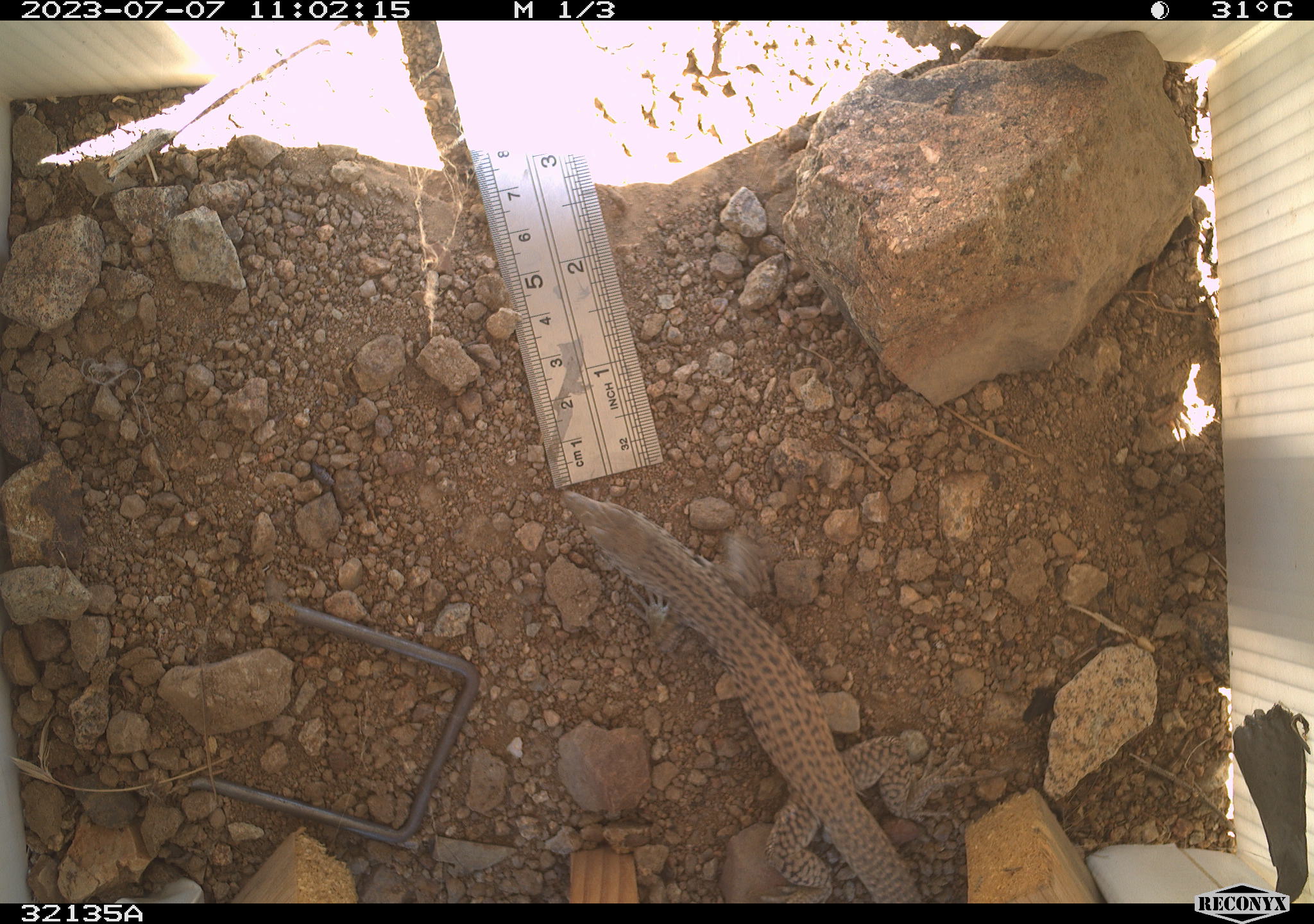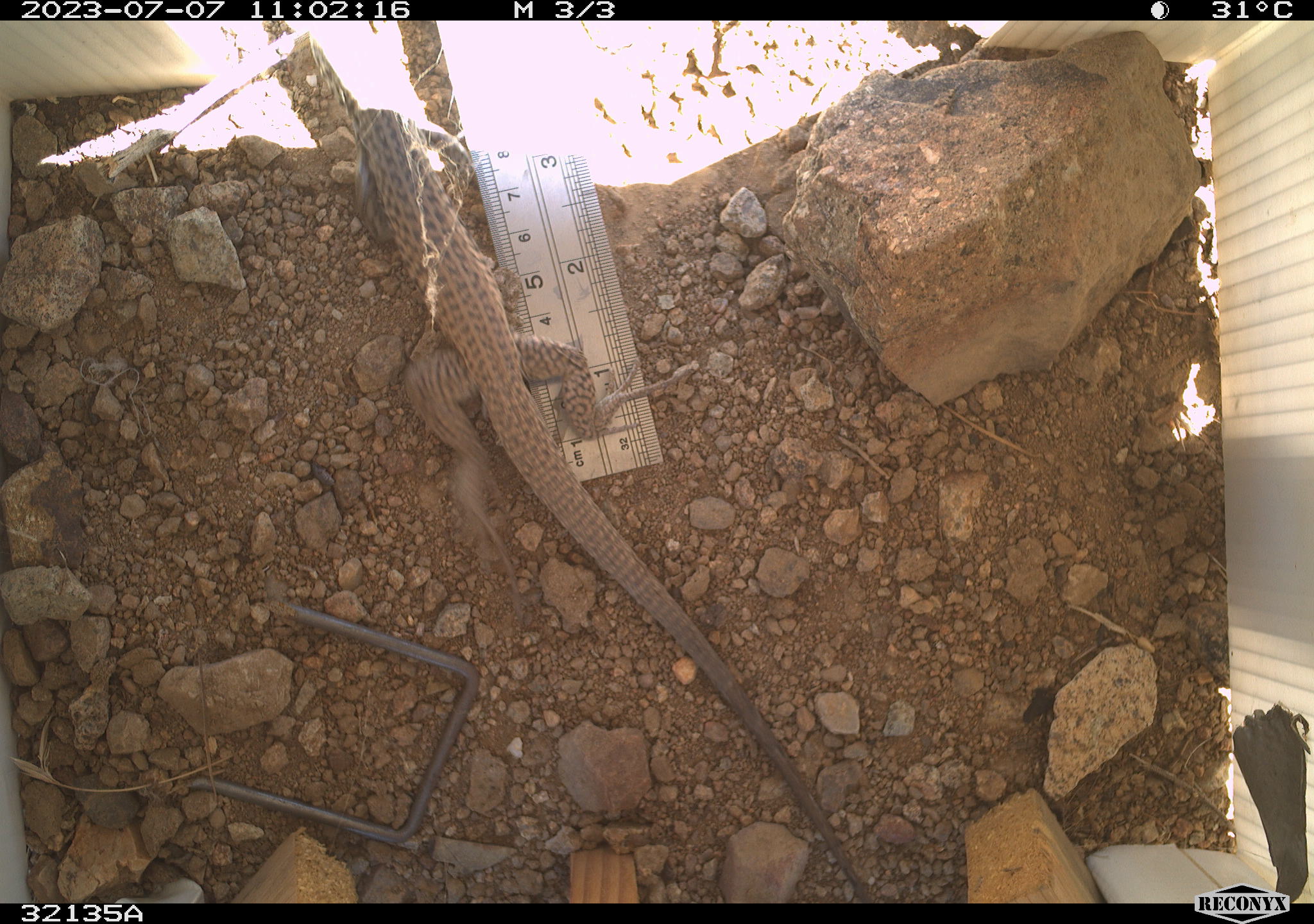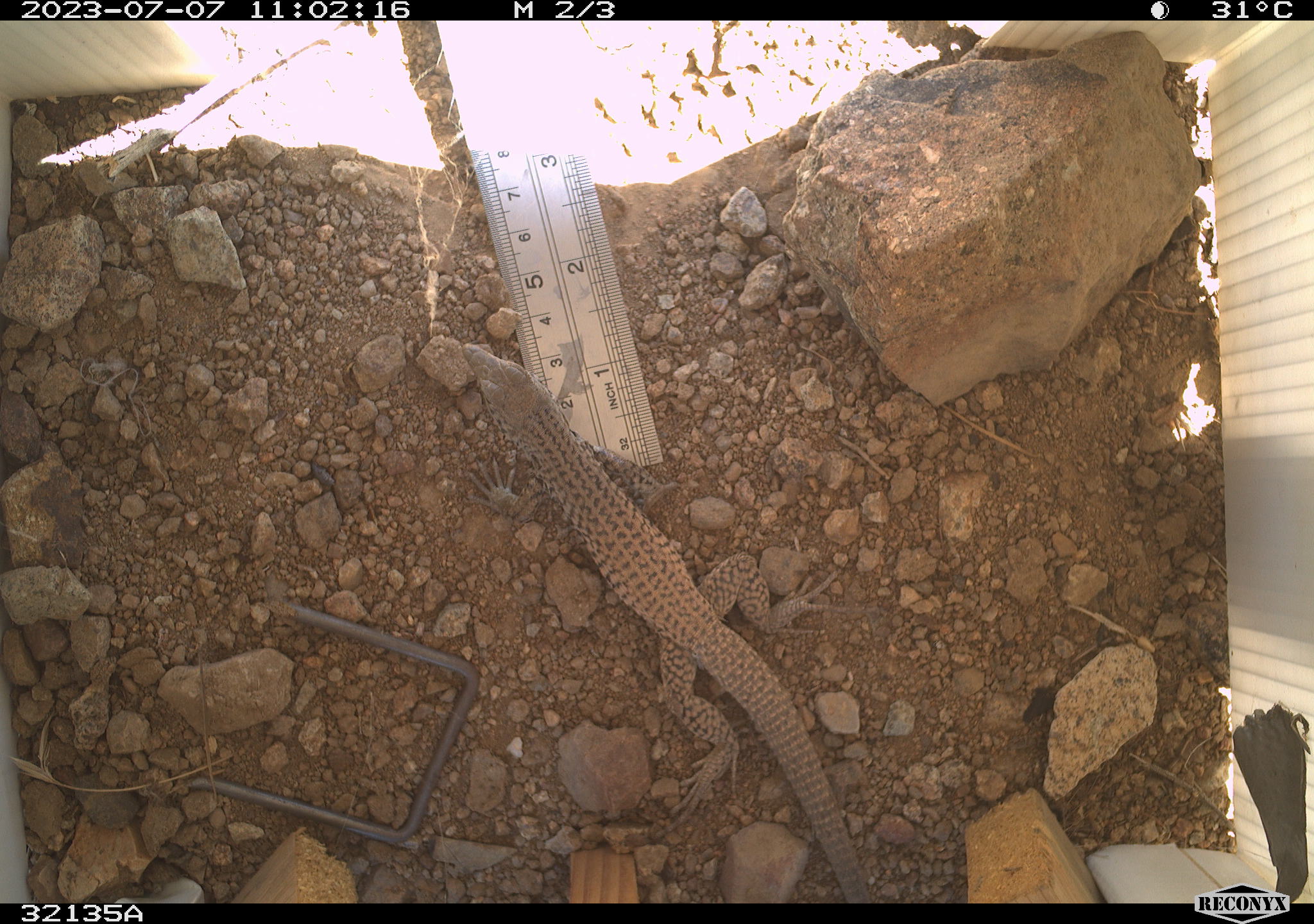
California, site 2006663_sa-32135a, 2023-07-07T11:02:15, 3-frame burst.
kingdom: Animalia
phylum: Chordata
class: Reptilia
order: Squamata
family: Teiidae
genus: Aspidoscelis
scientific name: Aspidoscelis tigris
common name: western whiptail